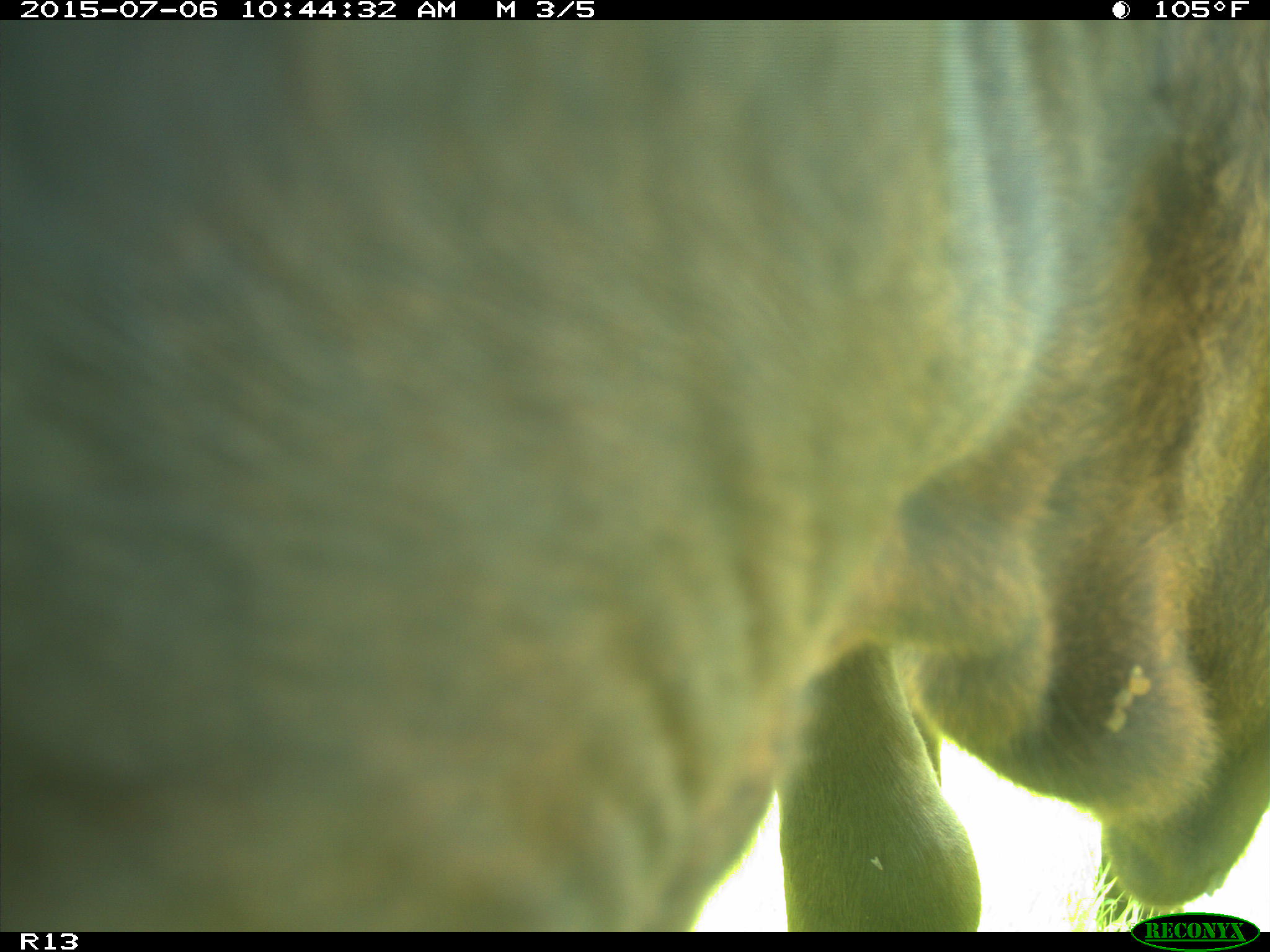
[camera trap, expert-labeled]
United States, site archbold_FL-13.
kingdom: Animalia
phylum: Chordata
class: Mammalia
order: Artiodactyla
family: Bovidae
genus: Bos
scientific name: Bos taurus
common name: domestic cow